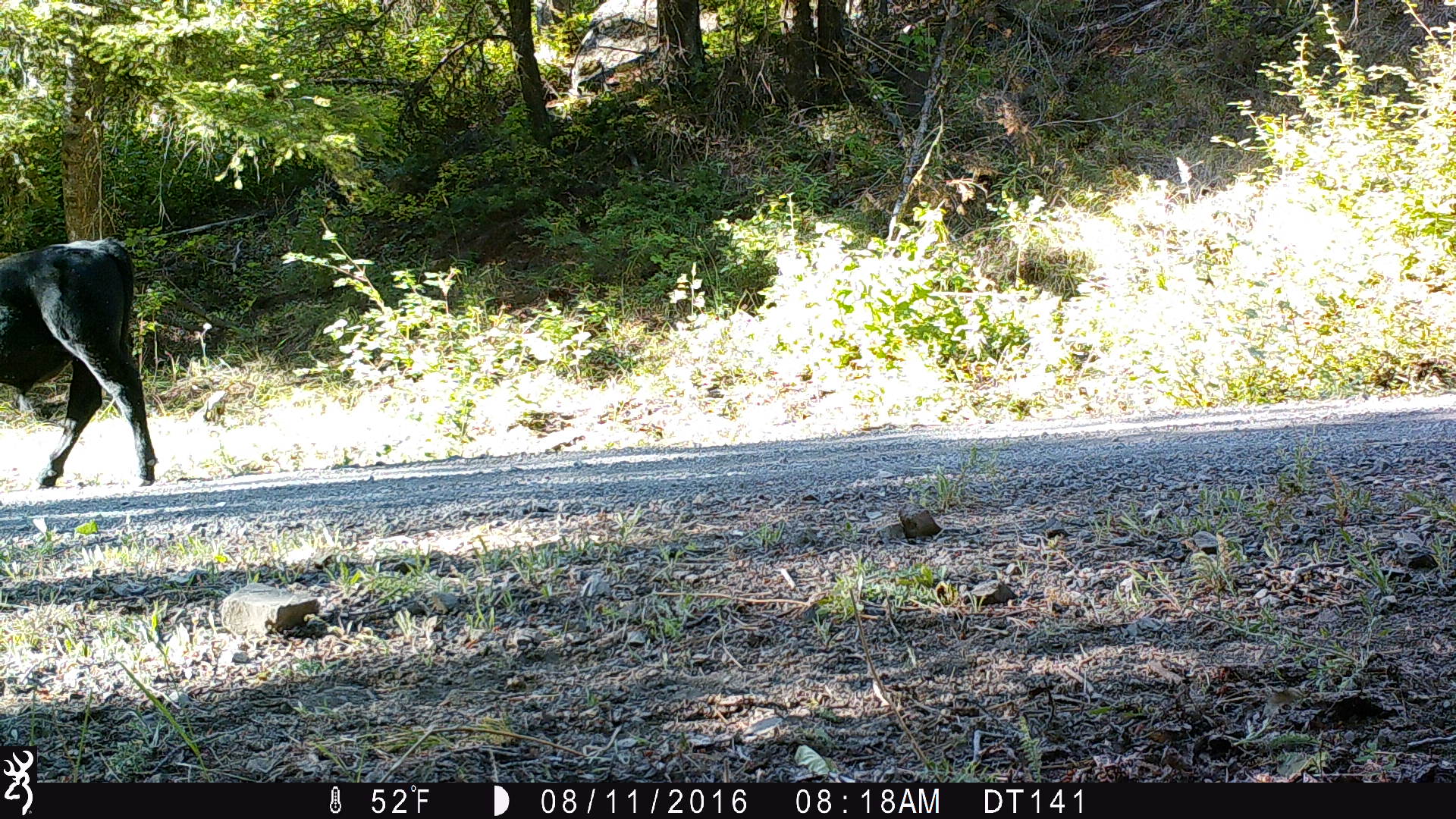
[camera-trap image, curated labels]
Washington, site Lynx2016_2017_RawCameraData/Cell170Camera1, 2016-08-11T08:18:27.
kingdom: Animalia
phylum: Chordata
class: Mammalia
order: Artiodactyla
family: Bovidae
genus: Bos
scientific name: Bos taurus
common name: domestic cattle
Domestic cattle (Bos taurus). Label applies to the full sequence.